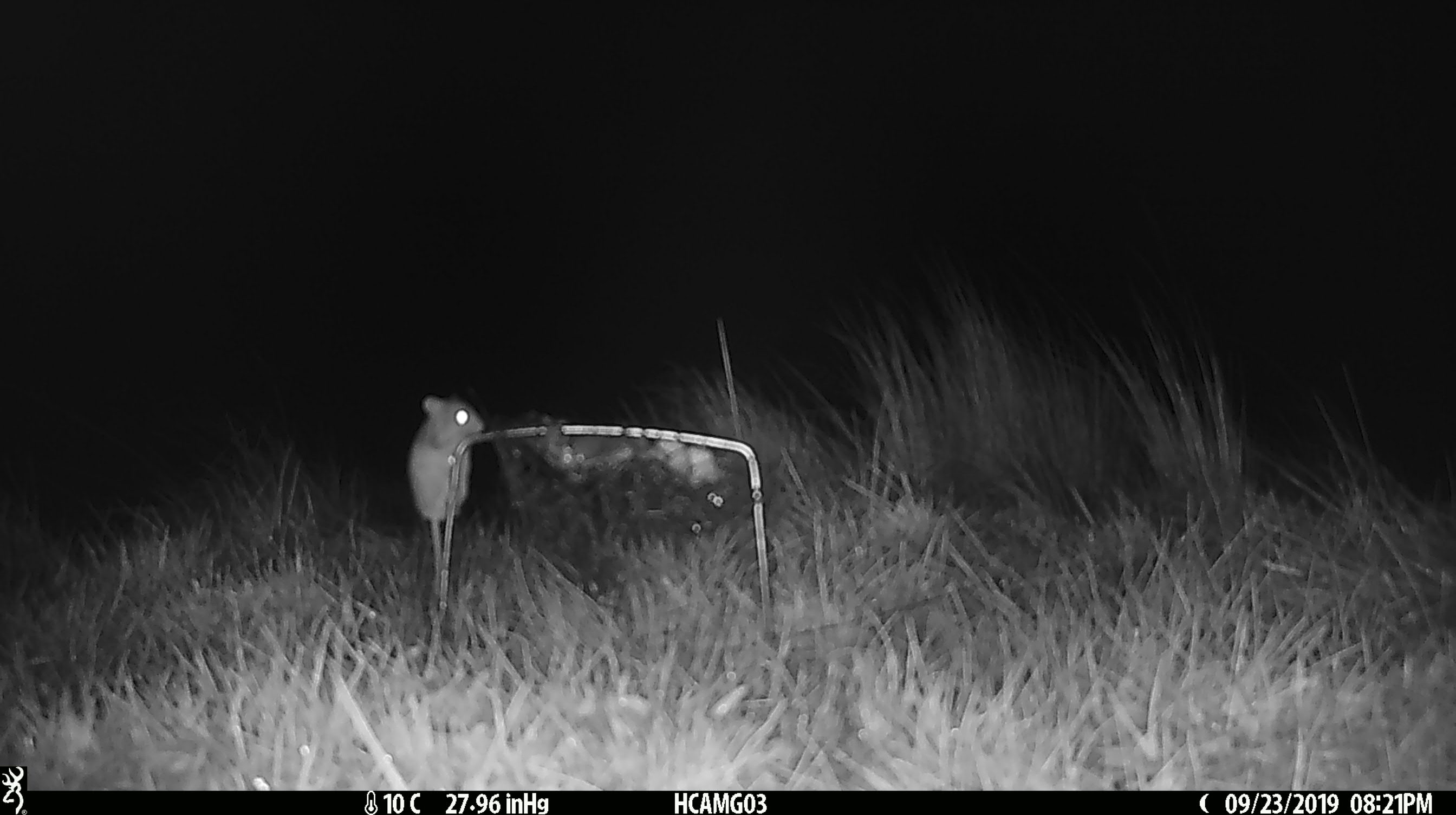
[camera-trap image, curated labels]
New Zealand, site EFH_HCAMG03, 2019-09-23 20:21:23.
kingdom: Animalia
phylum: Chordata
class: Mammalia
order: Rodentia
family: Muridae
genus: Mus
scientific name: Mus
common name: mouse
Mouse (Mus).